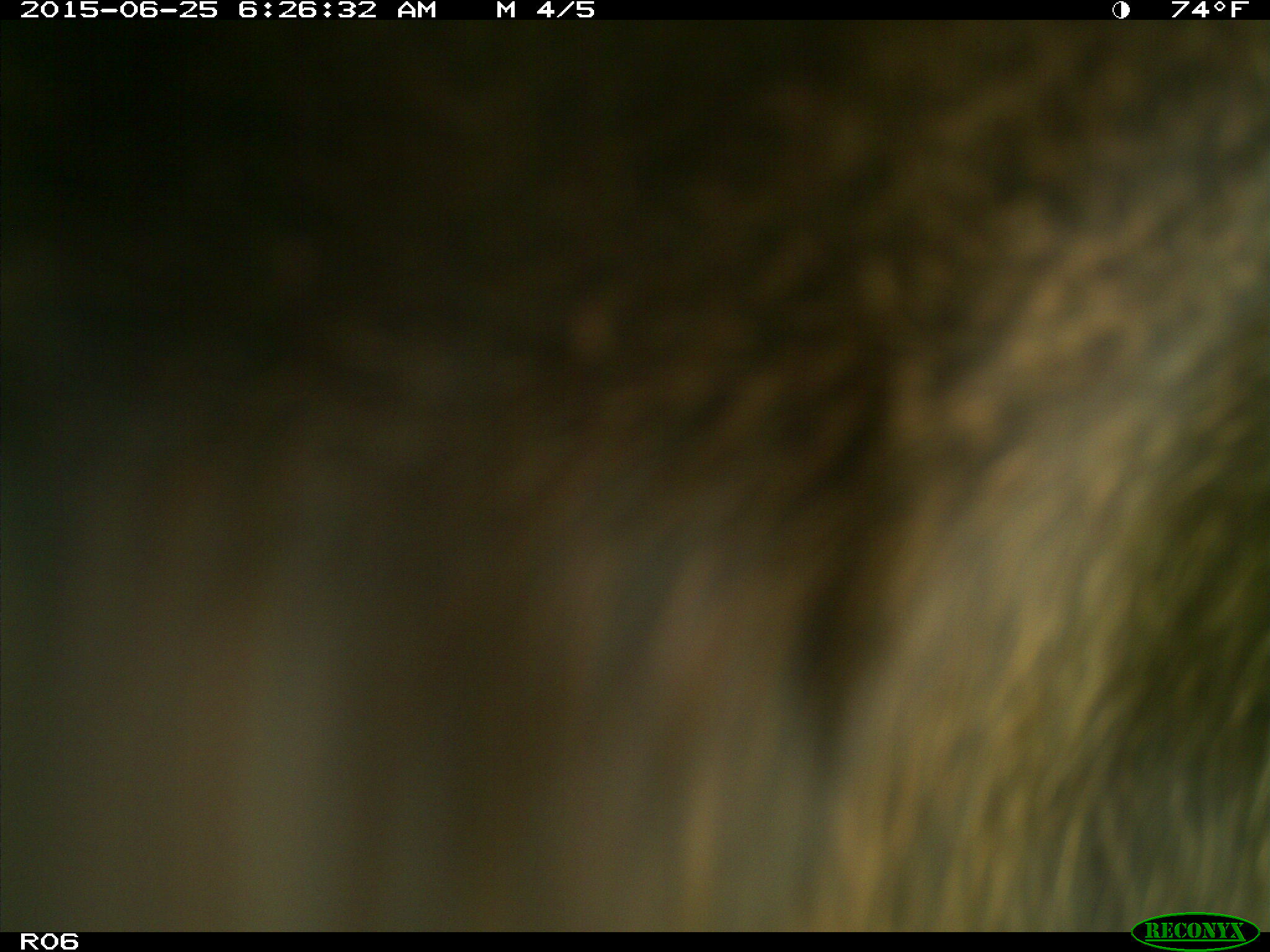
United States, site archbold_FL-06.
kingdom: Animalia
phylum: Chordata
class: Mammalia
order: Artiodactyla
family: Bovidae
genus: Bos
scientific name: Bos taurus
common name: domestic cow